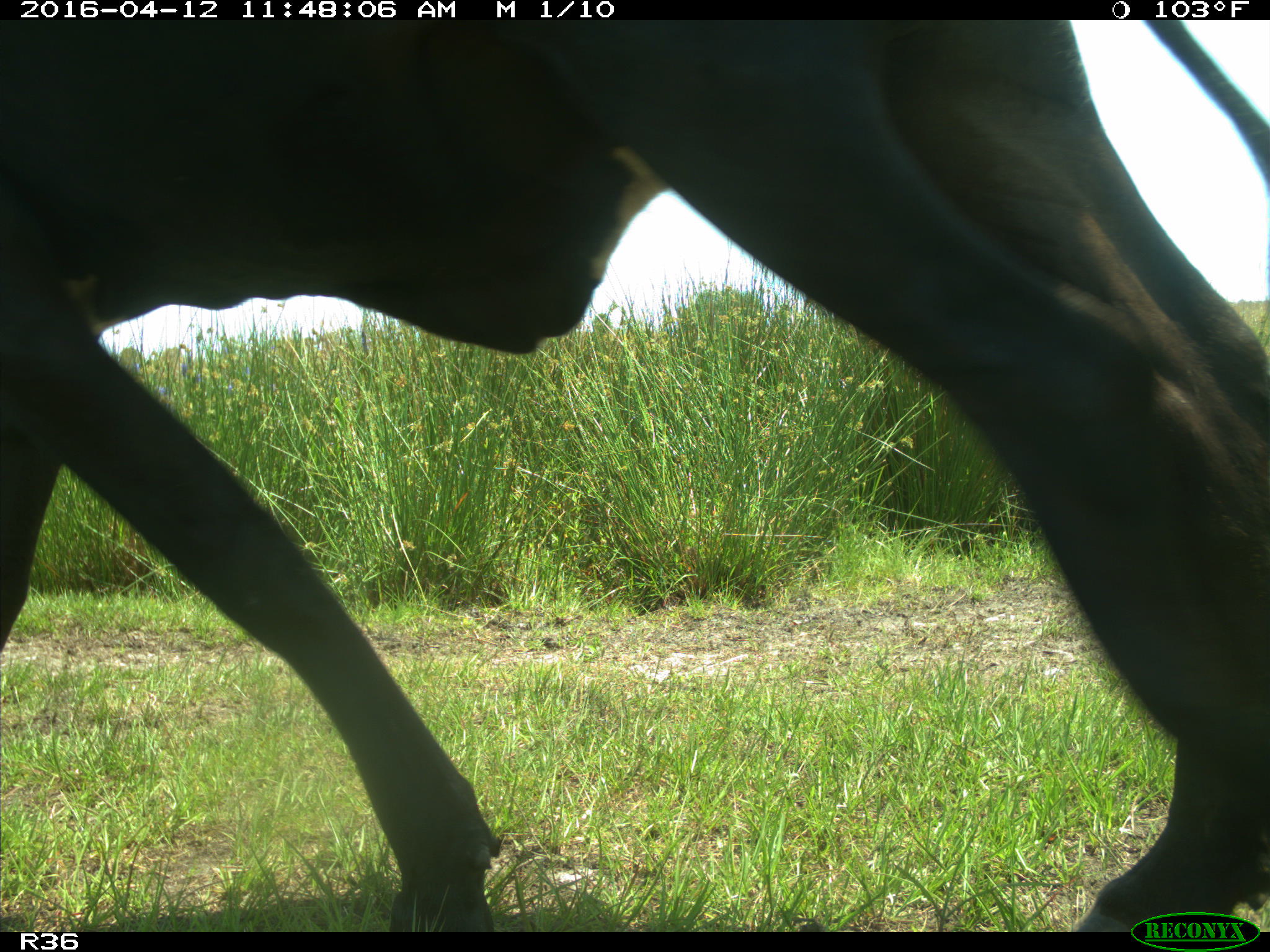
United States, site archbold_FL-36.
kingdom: Animalia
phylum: Chordata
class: Mammalia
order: Artiodactyla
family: Bovidae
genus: Bos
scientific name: Bos taurus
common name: domestic cow